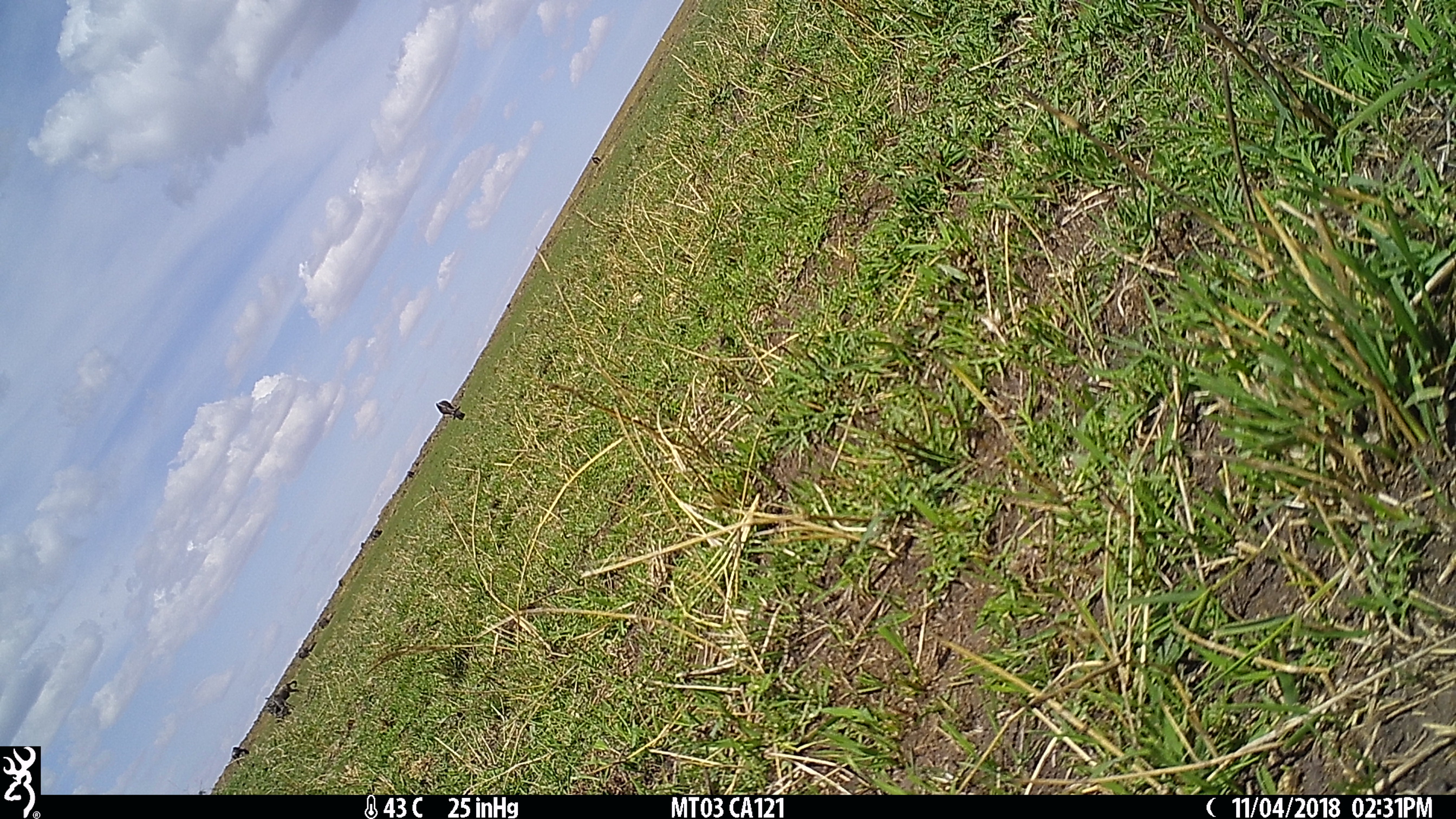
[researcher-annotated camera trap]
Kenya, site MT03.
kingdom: Animalia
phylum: Chordata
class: Mammalia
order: Artiodactyla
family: Bovidae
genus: Connochaetes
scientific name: Connochaetes taurinus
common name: blue wildebeest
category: wildebeest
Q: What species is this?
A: Wildebeest (blue wildebeest) (Connochaetes taurinus).